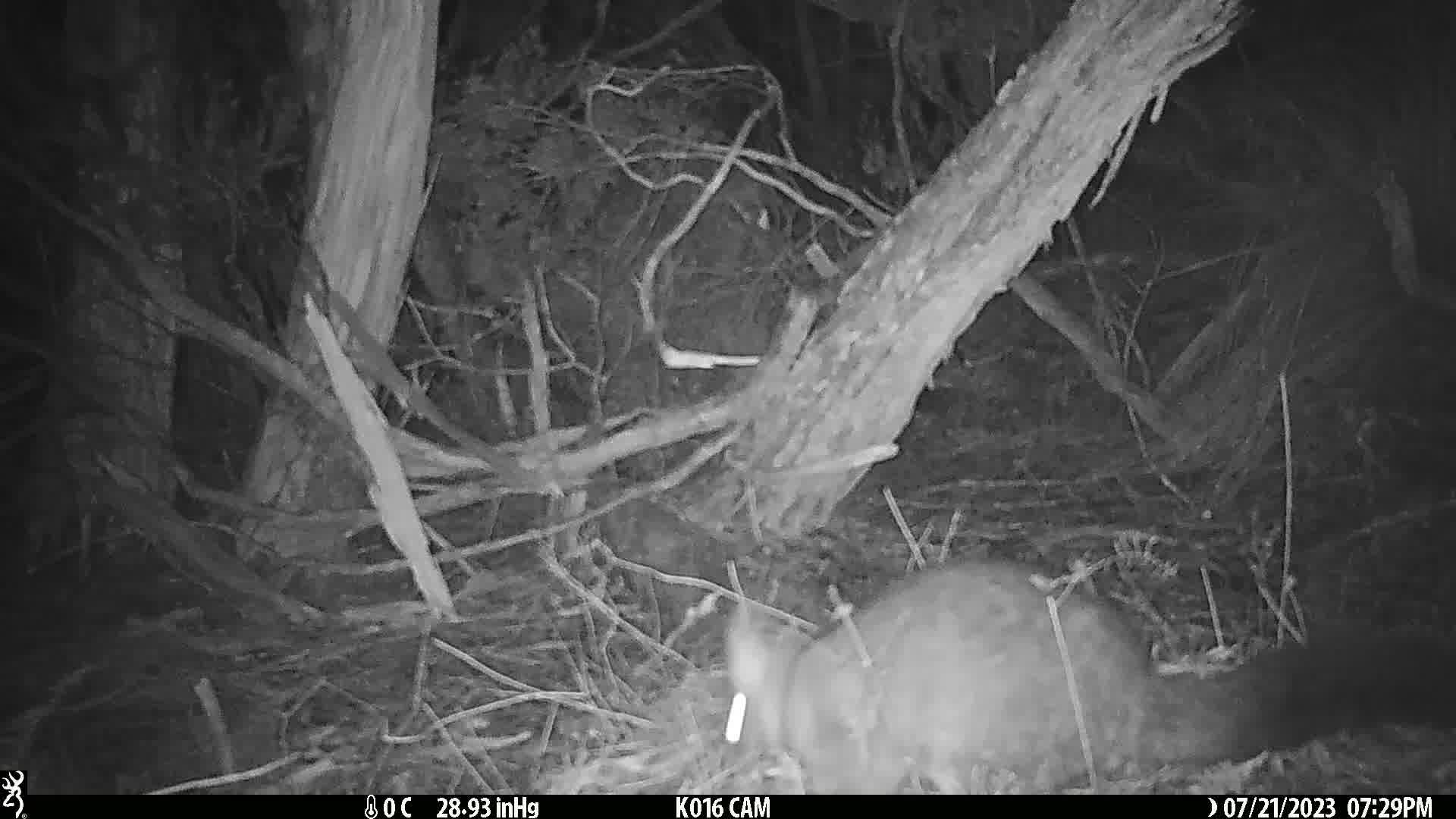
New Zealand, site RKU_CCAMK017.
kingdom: Animalia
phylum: Chordata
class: Mammalia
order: Diprotodontia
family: Phalangeridae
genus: Trichosurus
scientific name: Trichosurus vulpecula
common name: common brushtail possum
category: possum